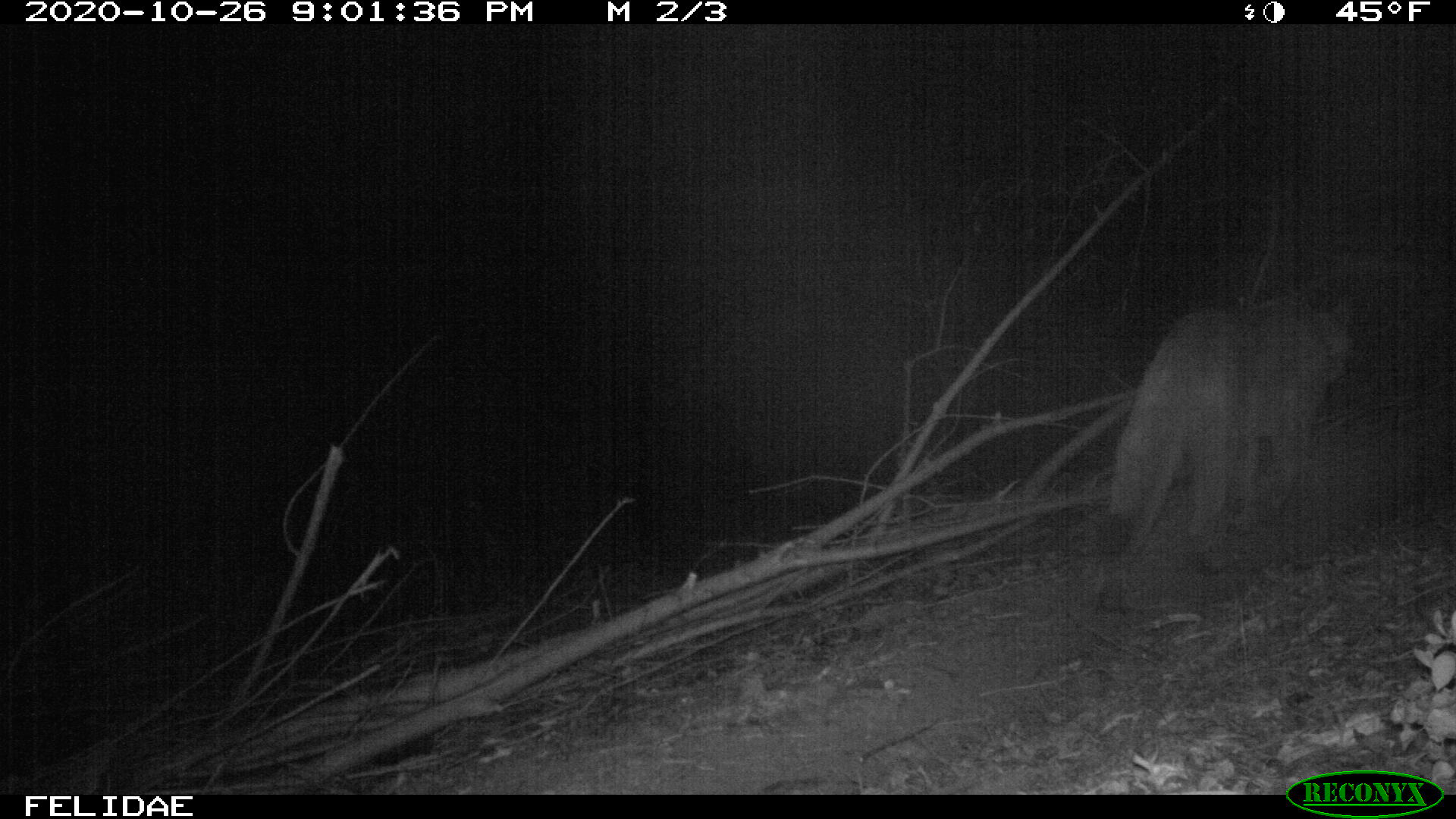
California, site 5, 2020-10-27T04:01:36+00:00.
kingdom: Animalia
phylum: Chordata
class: Mammalia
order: Carnivora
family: Felidae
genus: Puma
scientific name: Puma concolor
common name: puma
Puma (Puma concolor).